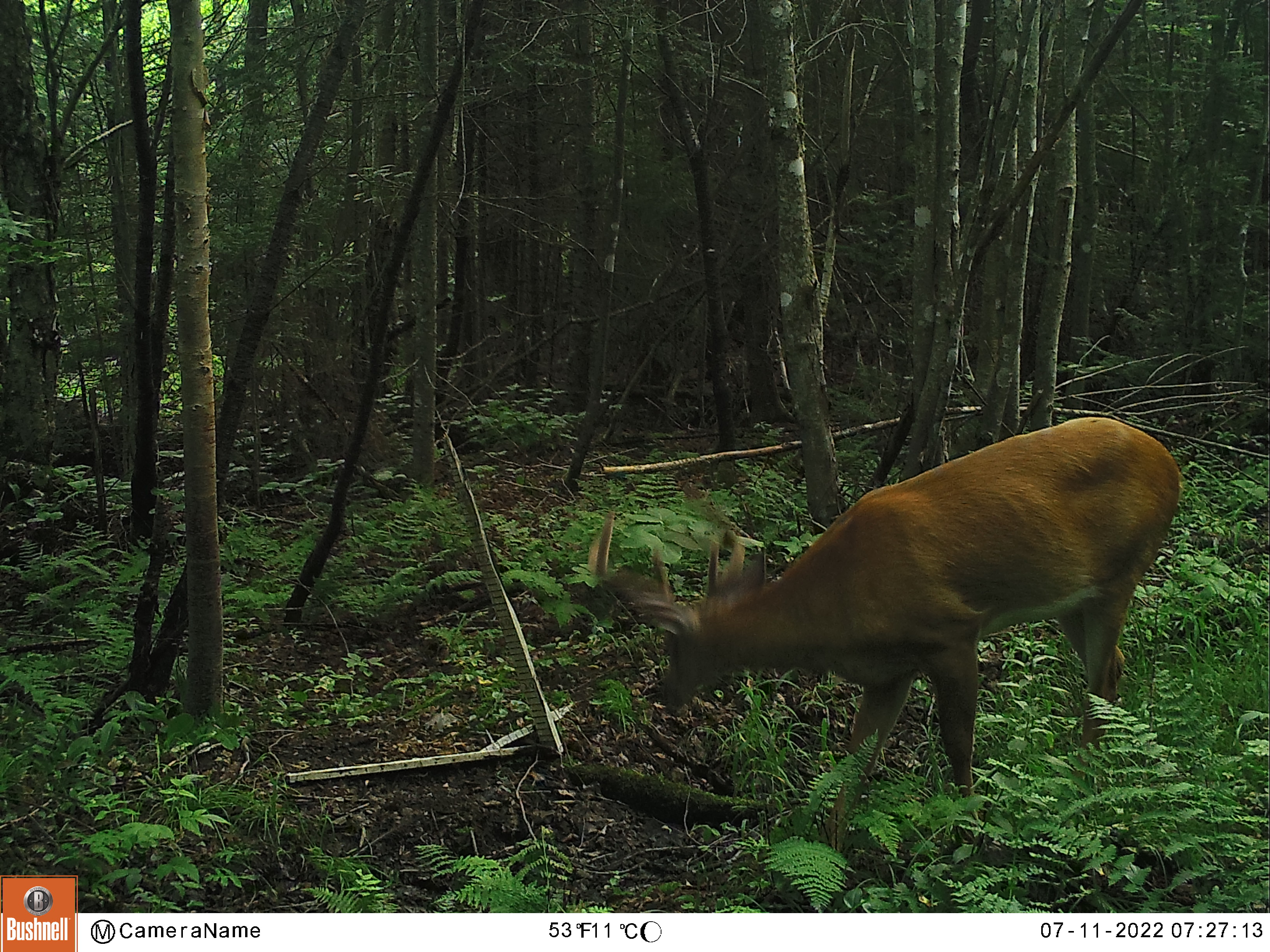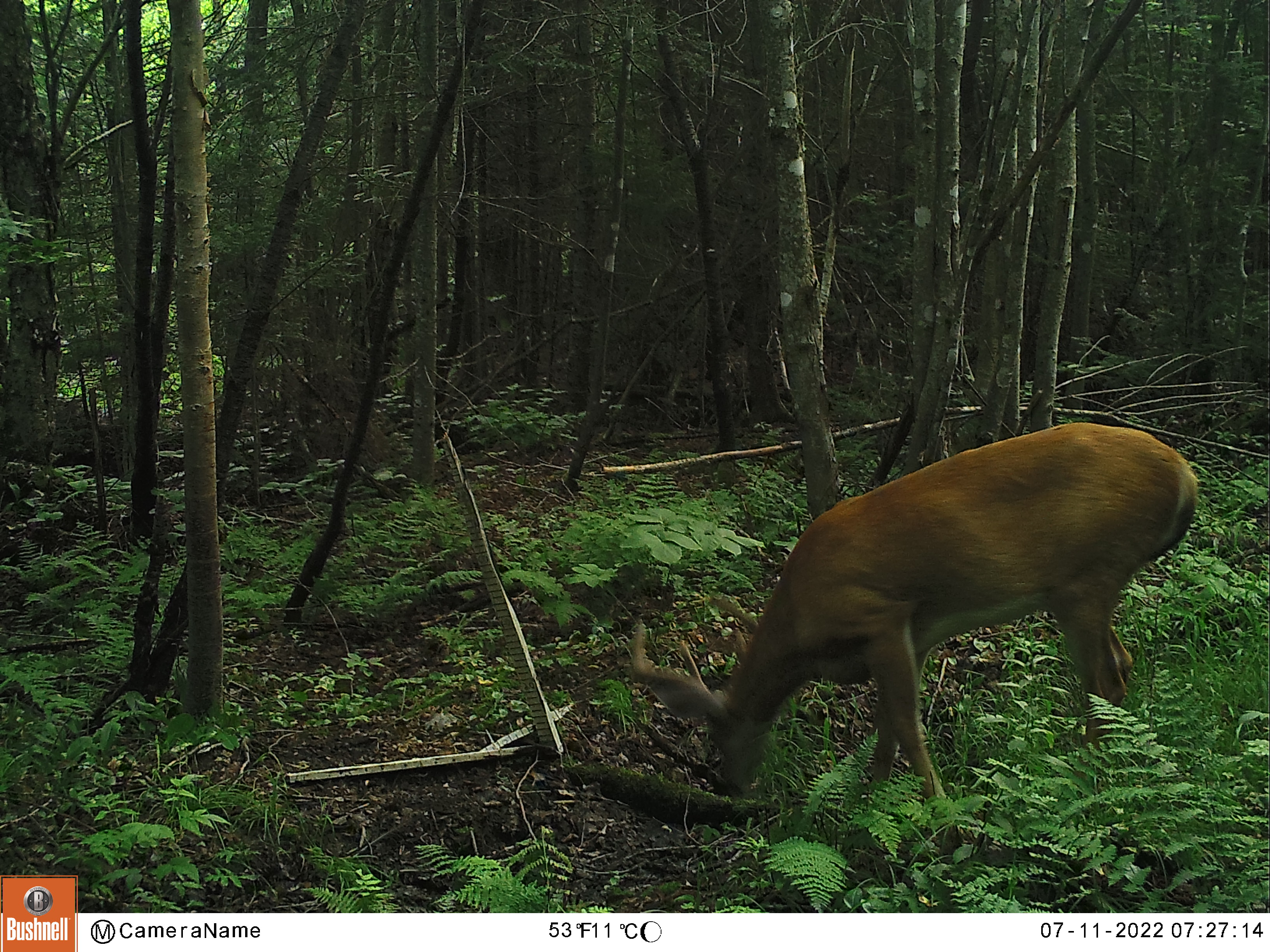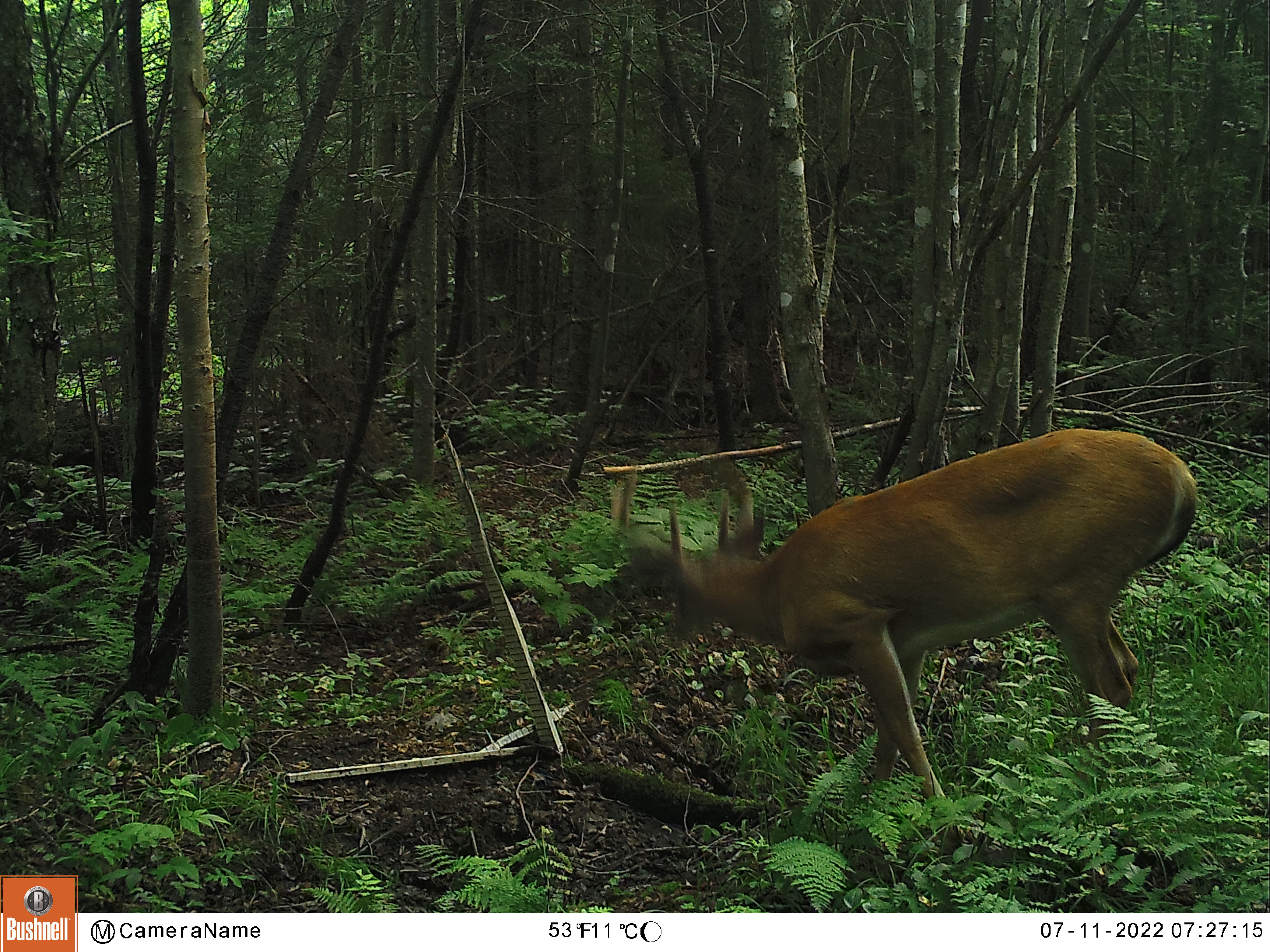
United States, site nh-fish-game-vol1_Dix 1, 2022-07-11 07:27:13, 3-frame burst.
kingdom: Animalia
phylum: Chordata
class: Mammalia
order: Artiodactyla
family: Cervidae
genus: Odocoileus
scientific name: Odocoileus virginianus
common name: white-tailed deer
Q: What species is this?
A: White-tailed deer (Odocoileus virginianus).